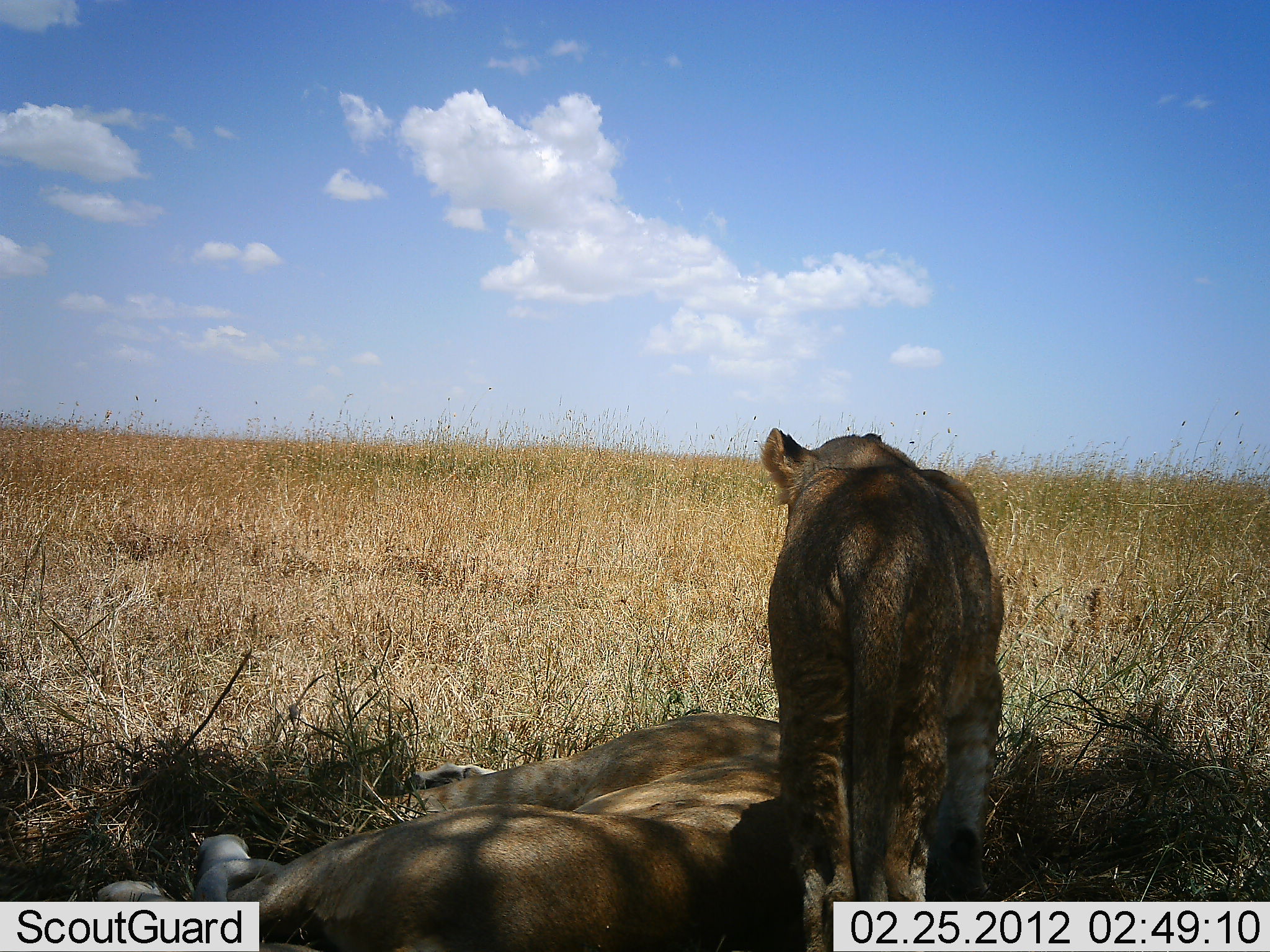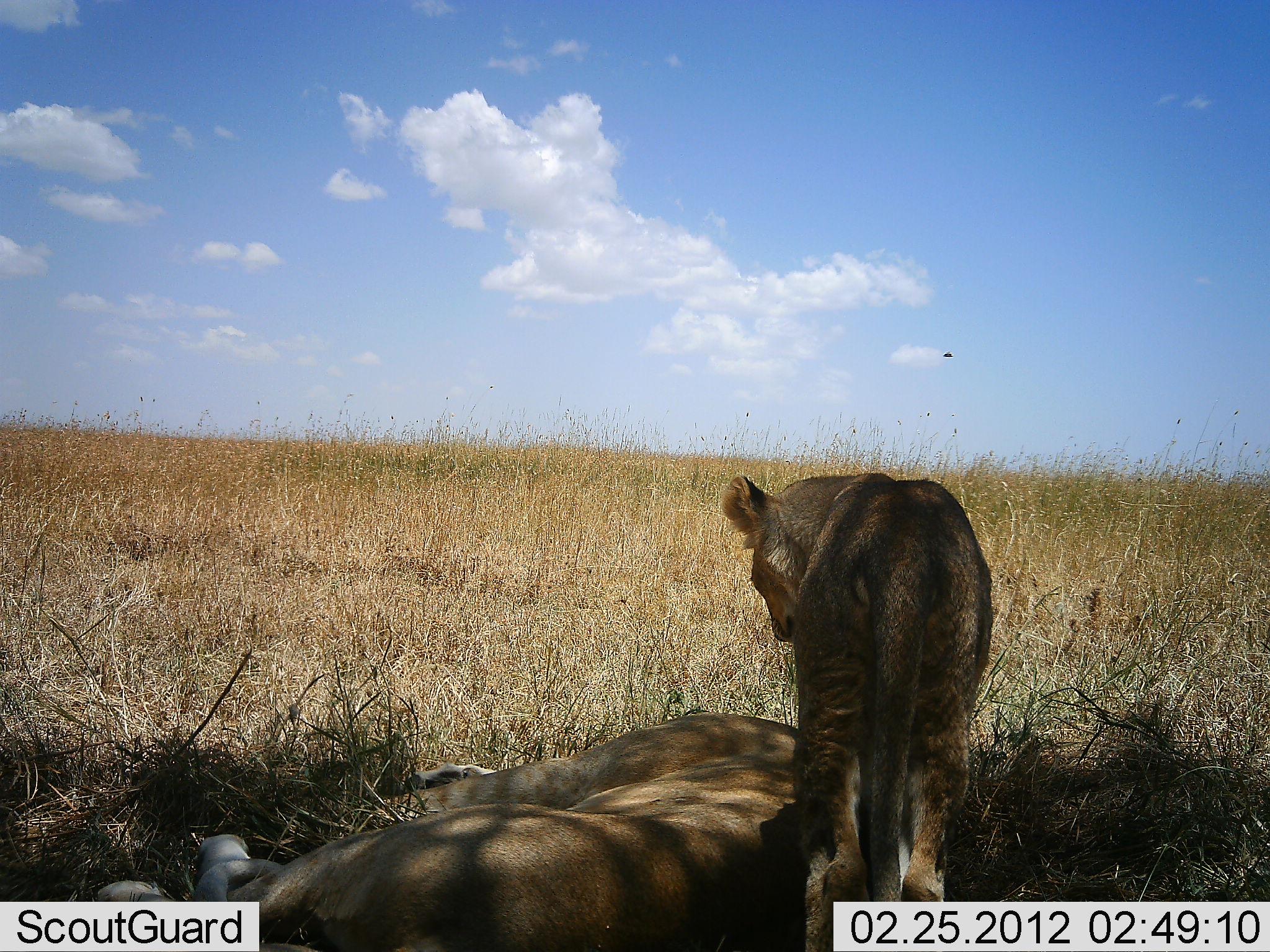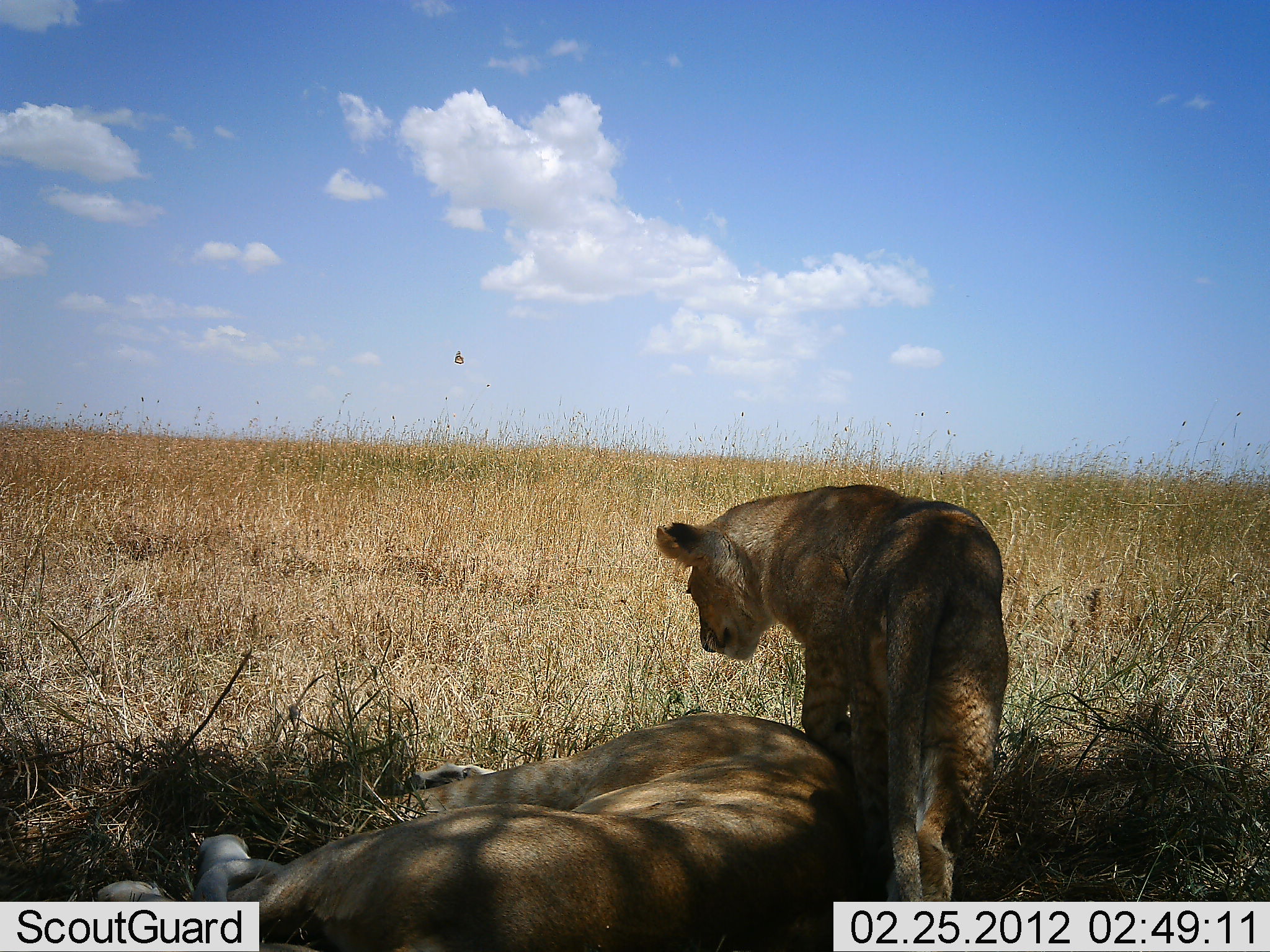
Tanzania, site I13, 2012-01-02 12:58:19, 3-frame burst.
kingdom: Animalia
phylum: Chordata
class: Mammalia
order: Carnivora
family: Felidae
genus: Panthera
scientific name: Panthera leo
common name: lion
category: lionfemale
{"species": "lionfemale (lion) (Panthera leo)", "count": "2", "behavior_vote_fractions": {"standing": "59%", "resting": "89%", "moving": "19%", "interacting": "19%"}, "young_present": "67%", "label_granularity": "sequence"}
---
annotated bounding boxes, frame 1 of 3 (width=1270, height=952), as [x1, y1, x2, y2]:
animal: [97, 711, 806, 952]; [765, 424, 1005, 951]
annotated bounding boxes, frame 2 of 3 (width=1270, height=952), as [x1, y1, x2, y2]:
animal: [97, 711, 812, 952]; [724, 470, 994, 952]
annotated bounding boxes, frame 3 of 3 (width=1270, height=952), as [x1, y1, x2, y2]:
animal: [96, 711, 875, 951]; [654, 483, 1010, 952]